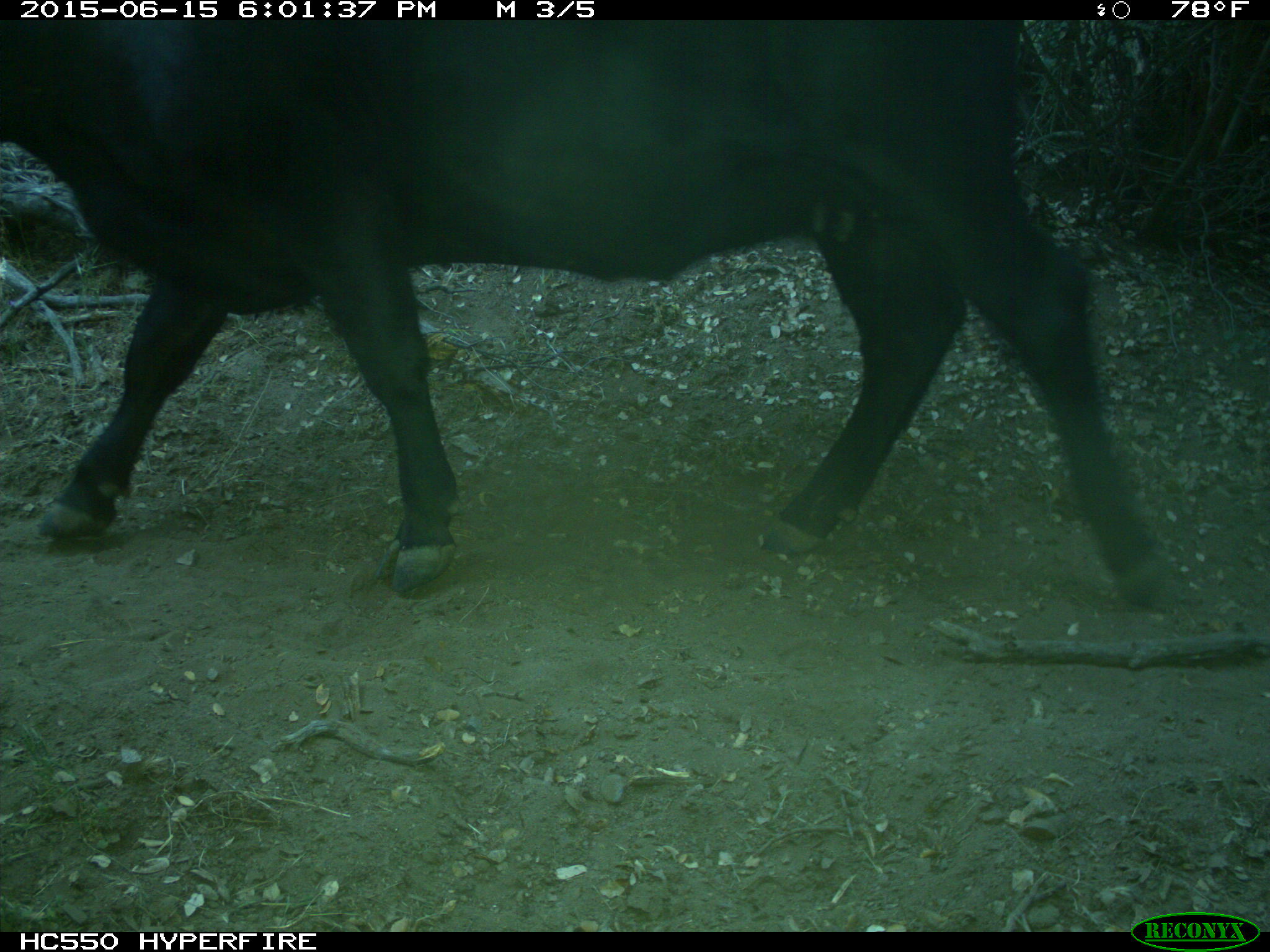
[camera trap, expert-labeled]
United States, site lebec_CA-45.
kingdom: Animalia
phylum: Chordata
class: Mammalia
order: Artiodactyla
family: Bovidae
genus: Bos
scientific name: Bos taurus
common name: domestic cow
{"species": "Bos taurus (domestic cow)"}